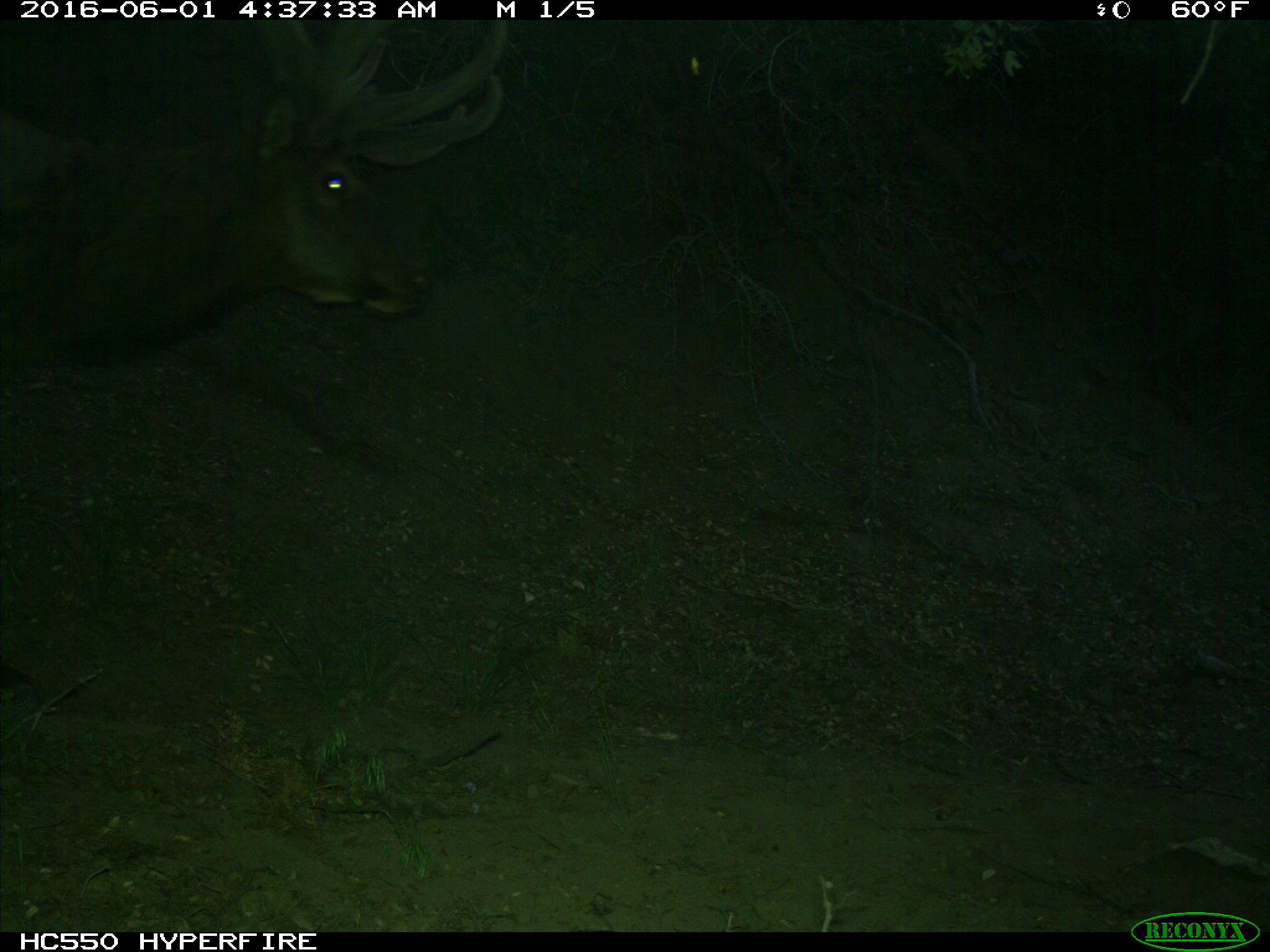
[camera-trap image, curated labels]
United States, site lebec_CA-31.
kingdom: Animalia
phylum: Chordata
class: Mammalia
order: Artiodactyla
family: Cervidae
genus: Cervus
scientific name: Cervus canadensis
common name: elk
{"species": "Cervus canadensis (elk)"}